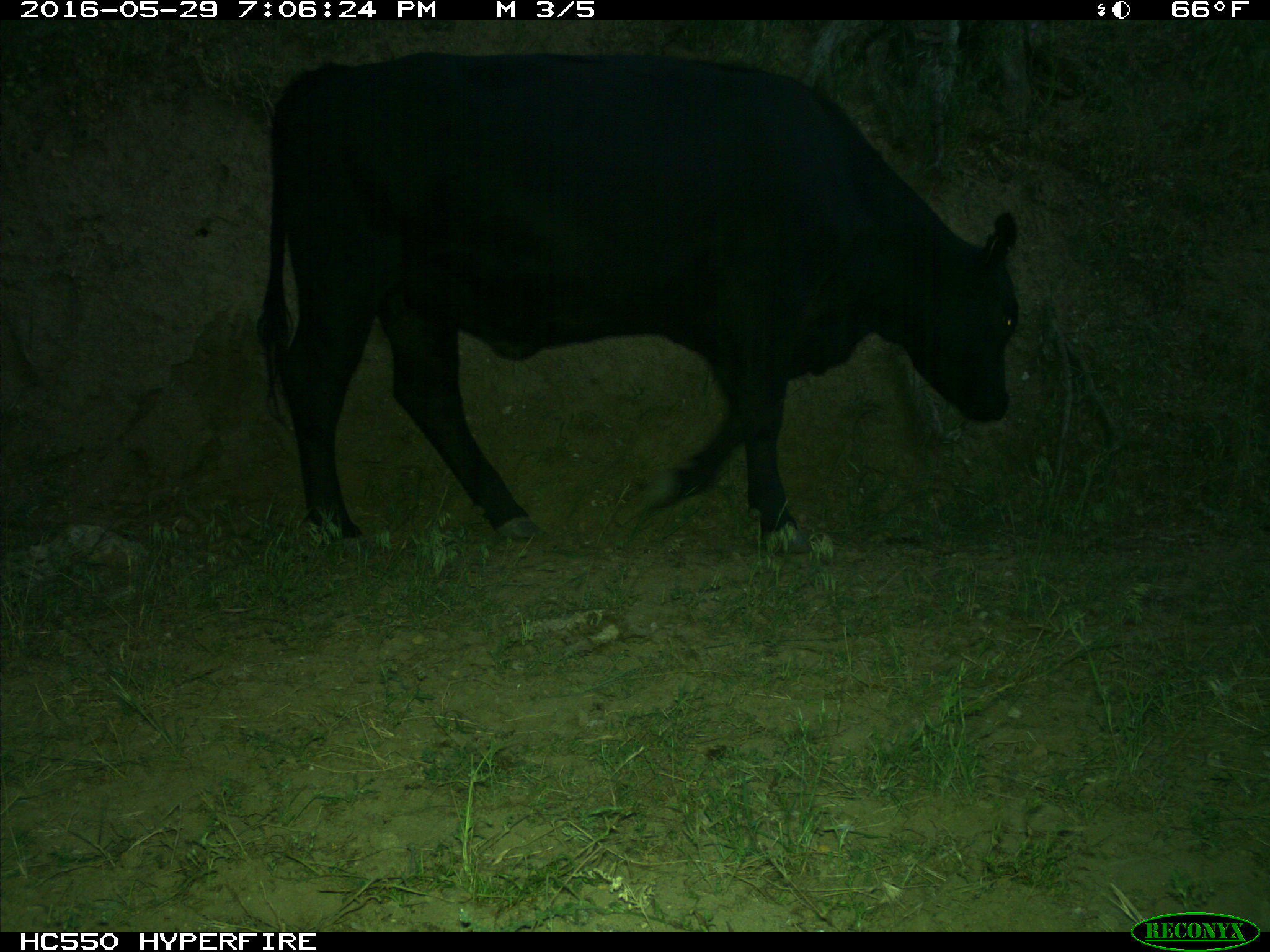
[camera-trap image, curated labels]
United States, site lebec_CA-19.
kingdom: Animalia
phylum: Chordata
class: Mammalia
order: Artiodactyla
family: Bovidae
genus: Bos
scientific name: Bos taurus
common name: domestic cow